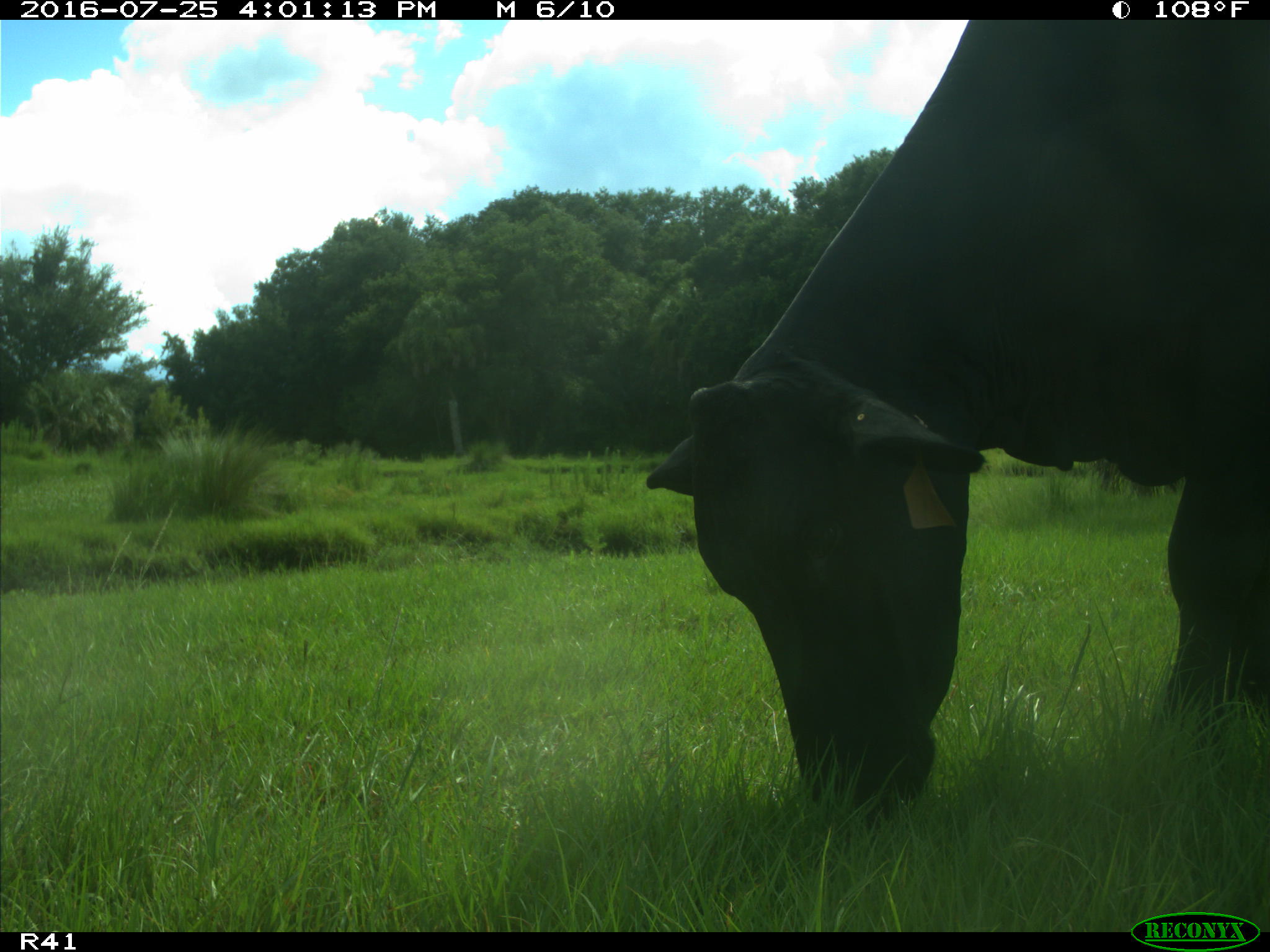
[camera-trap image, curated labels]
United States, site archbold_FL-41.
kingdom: Animalia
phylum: Chordata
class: Mammalia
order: Artiodactyla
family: Bovidae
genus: Bos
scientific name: Bos taurus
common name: domestic cow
Bos taurus (domestic cow).